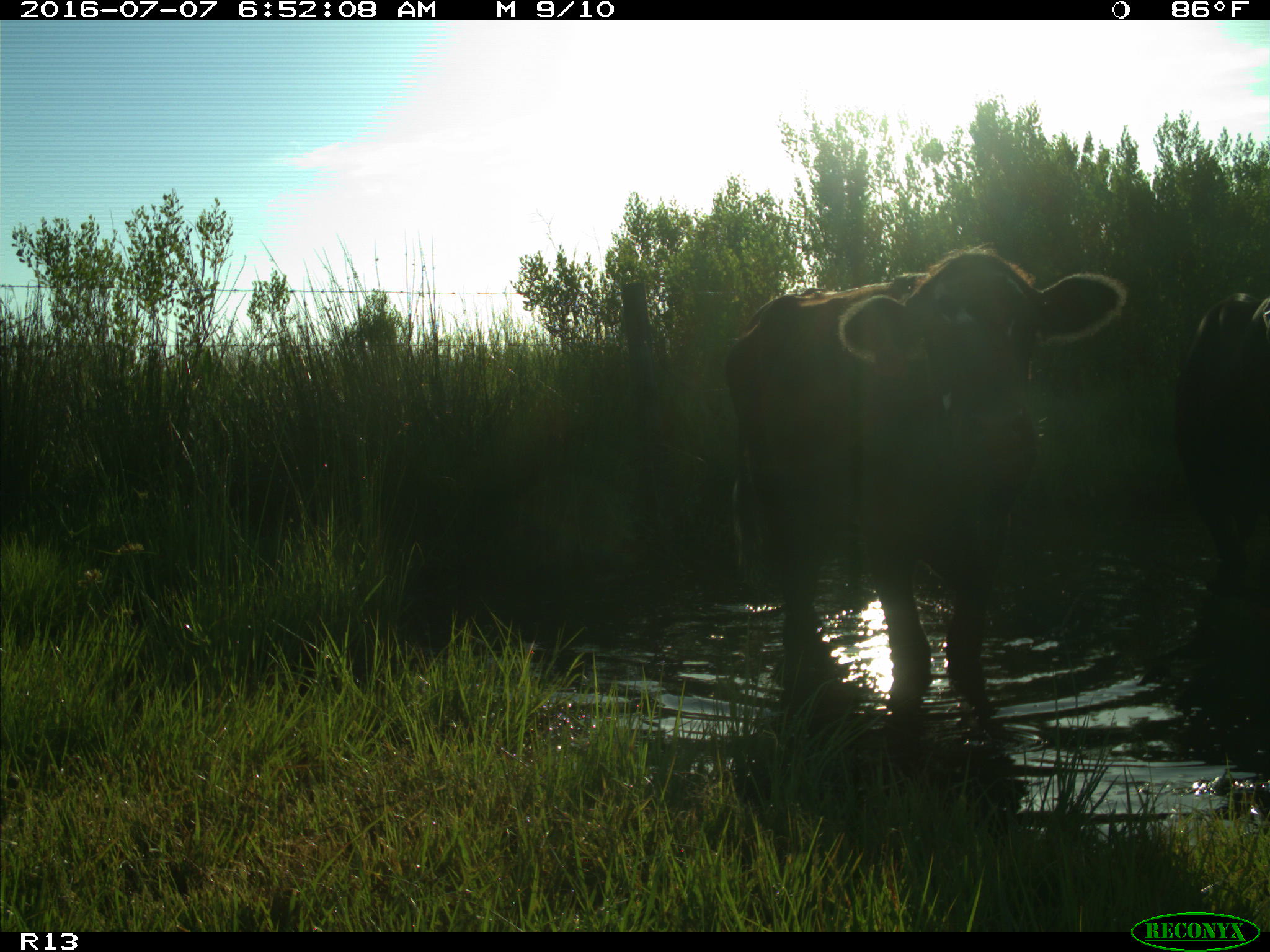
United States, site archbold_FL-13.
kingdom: Animalia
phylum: Chordata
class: Mammalia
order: Artiodactyla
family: Bovidae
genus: Bos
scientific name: Bos taurus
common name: domestic cow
Bos taurus (domestic cow).